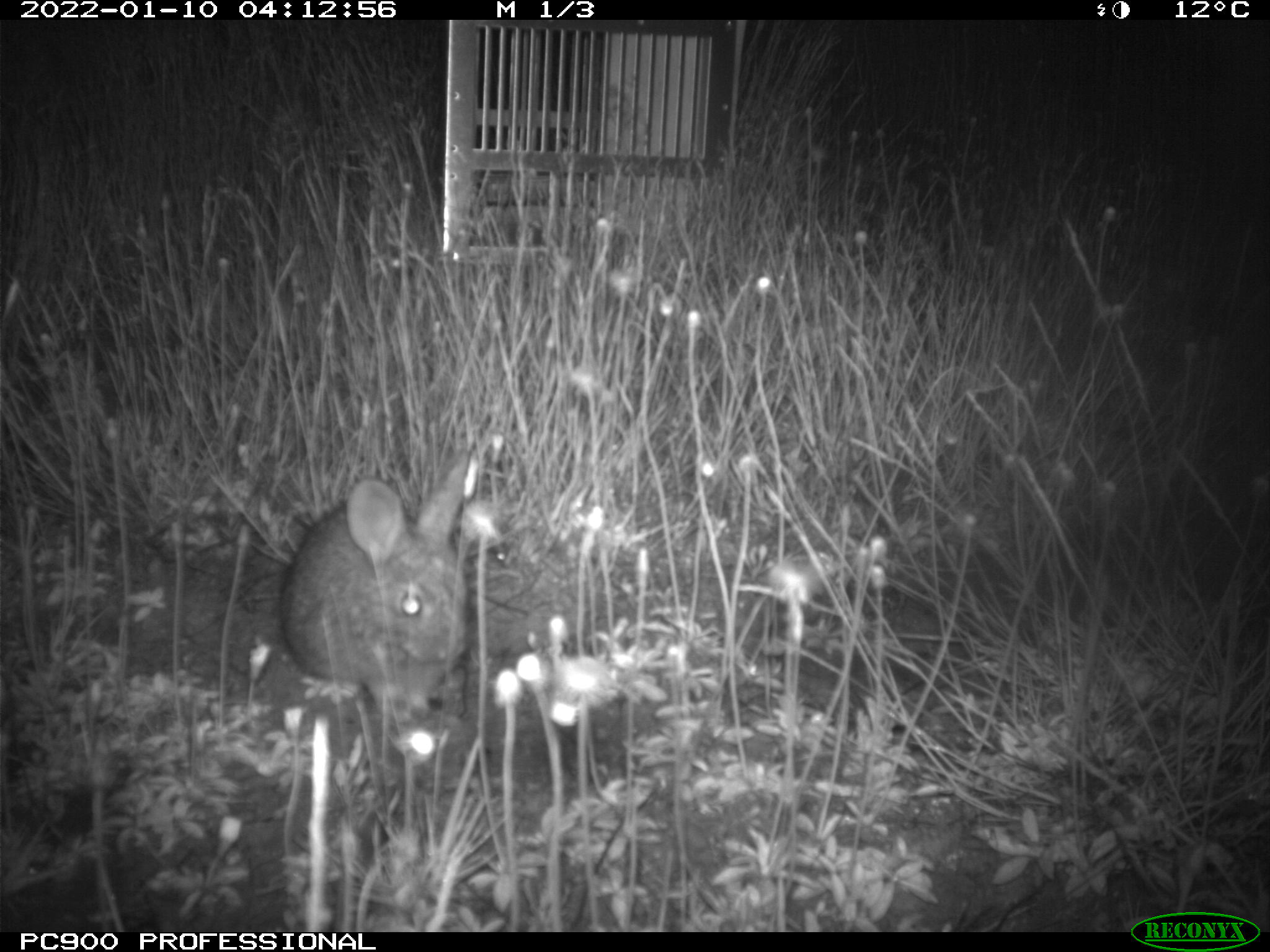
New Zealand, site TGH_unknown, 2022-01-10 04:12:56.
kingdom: Animalia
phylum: Chordata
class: Mammalia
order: Lagomorpha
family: Leporidae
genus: Oryctolagus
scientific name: Oryctolagus cuniculus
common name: european rabbit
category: rabbit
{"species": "rabbit (european rabbit) (Oryctolagus cuniculus)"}